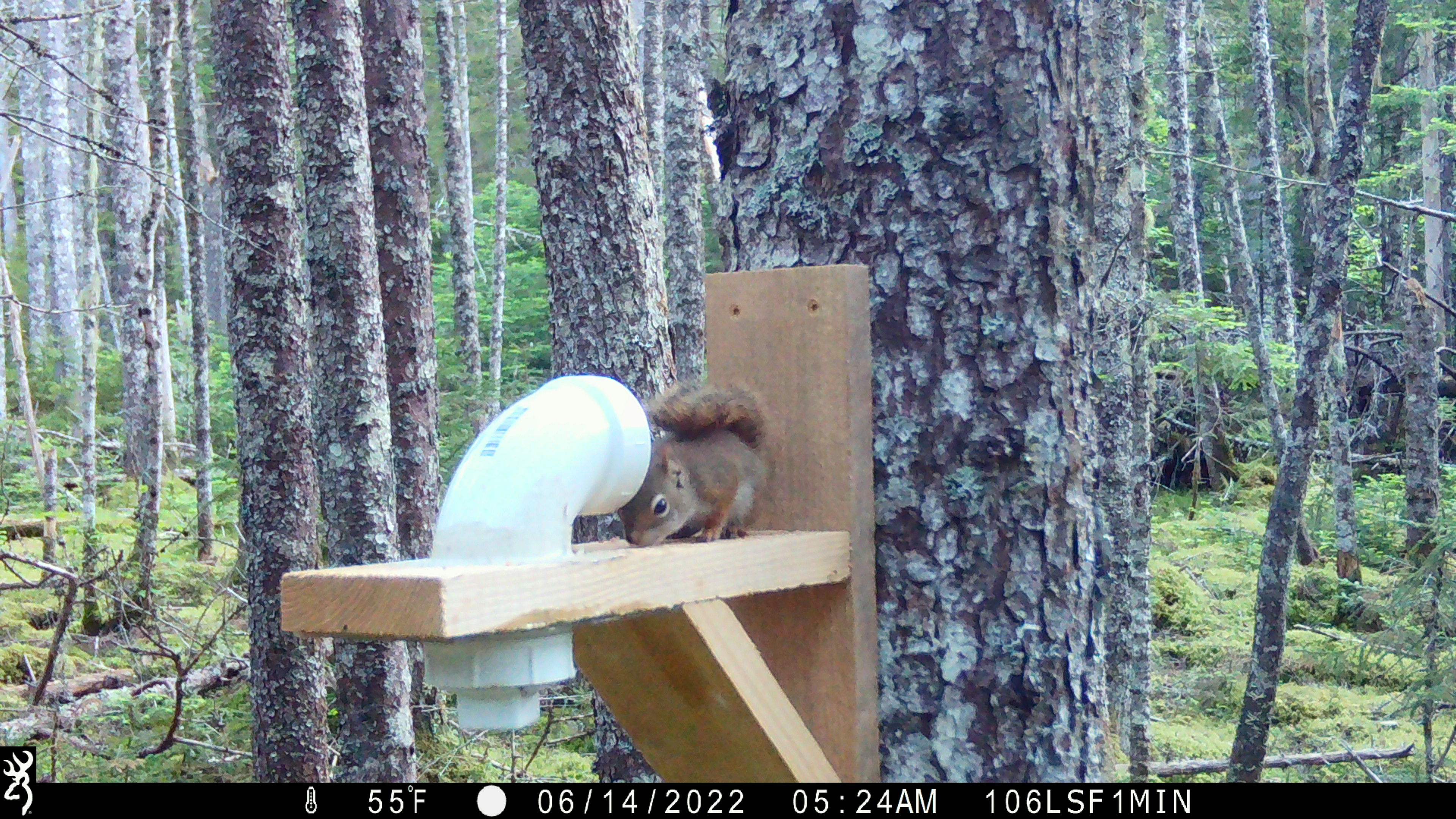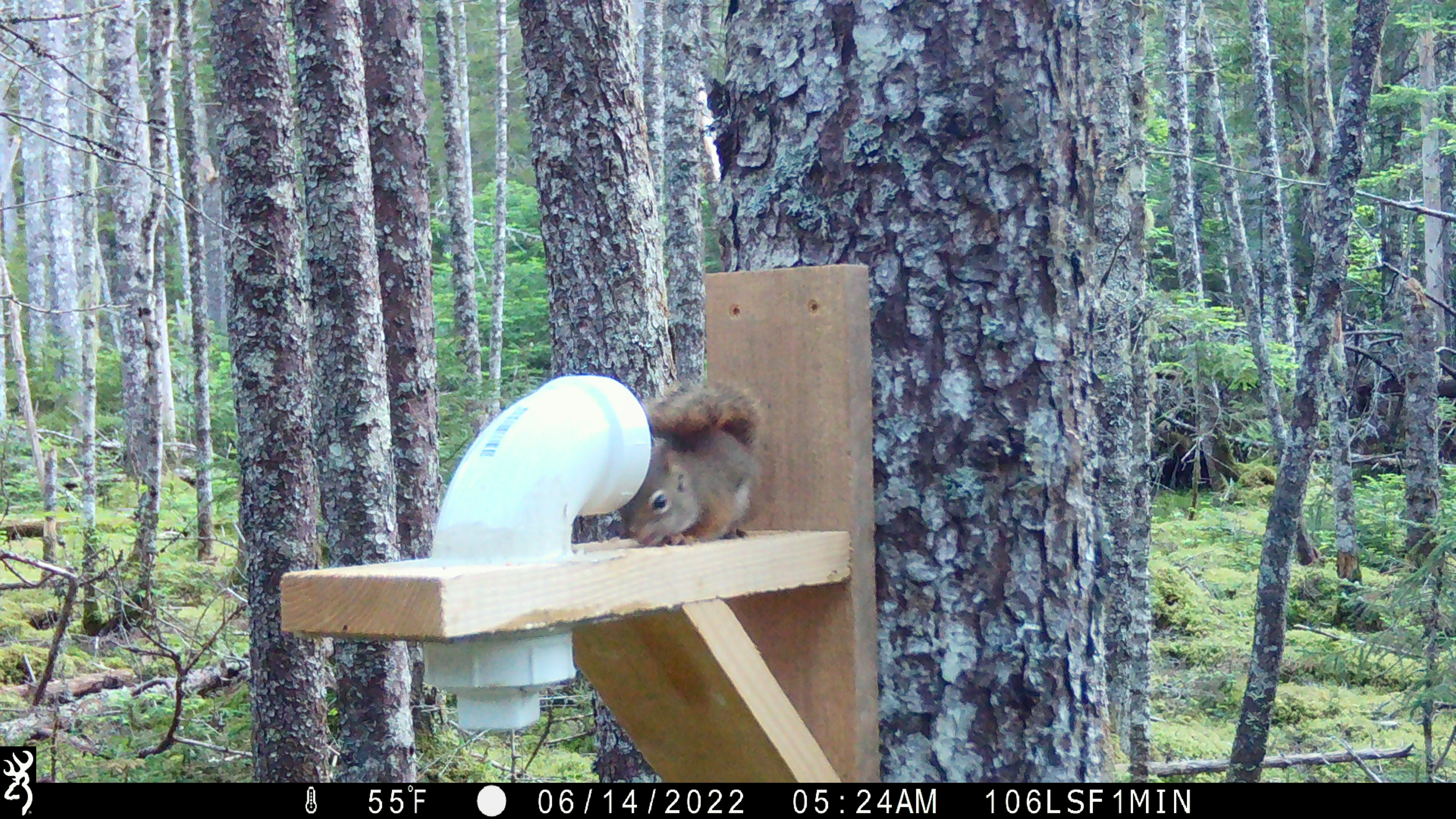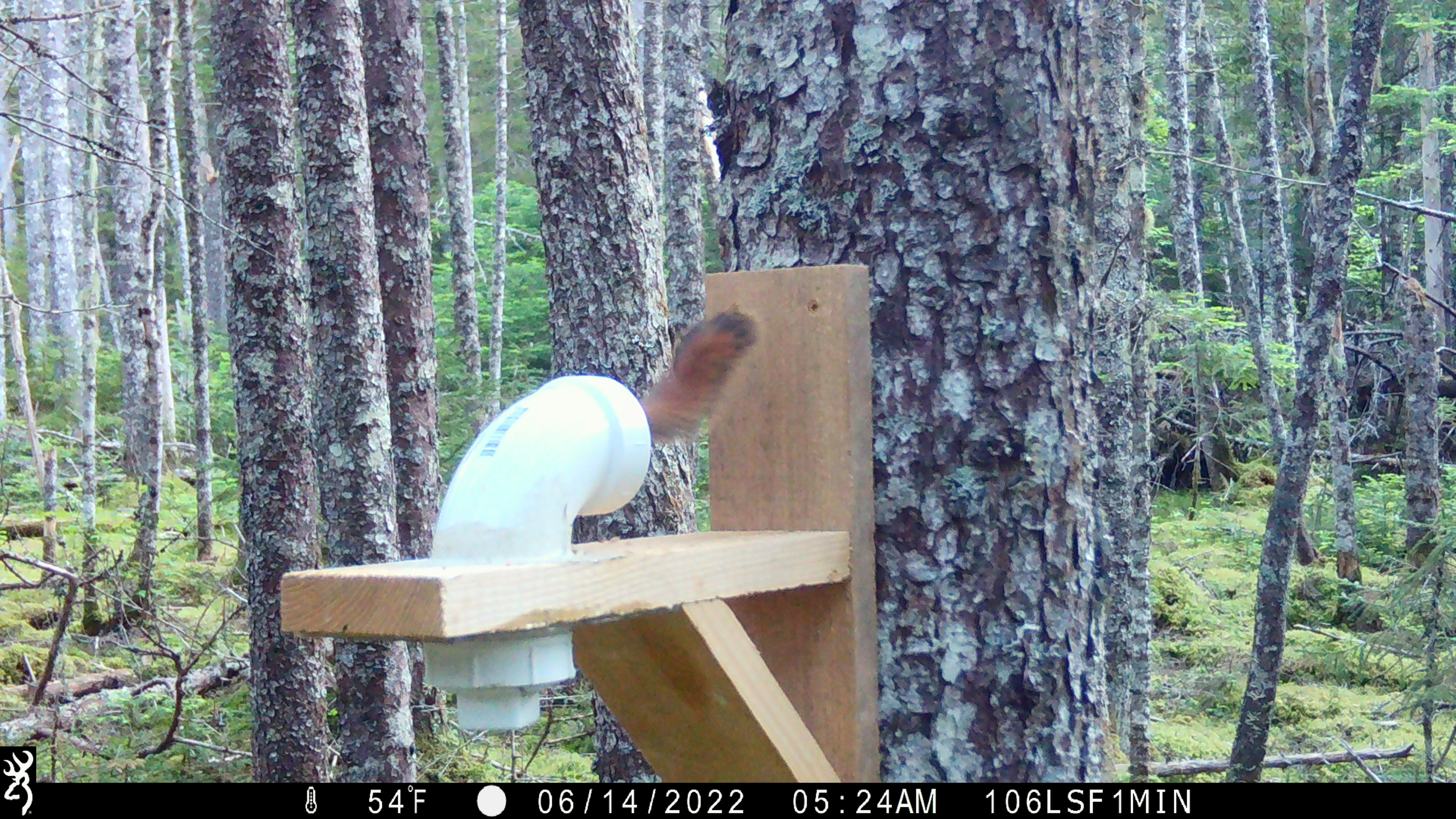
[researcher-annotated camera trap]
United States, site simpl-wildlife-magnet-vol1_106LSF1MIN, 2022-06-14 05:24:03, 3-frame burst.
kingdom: Animalia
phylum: Chordata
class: Mammalia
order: Rodentia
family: Sciuridae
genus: Tamiasciurus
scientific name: Tamiasciurus hudsonicus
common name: red squirrel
Red squirrel (Tamiasciurus hudsonicus).